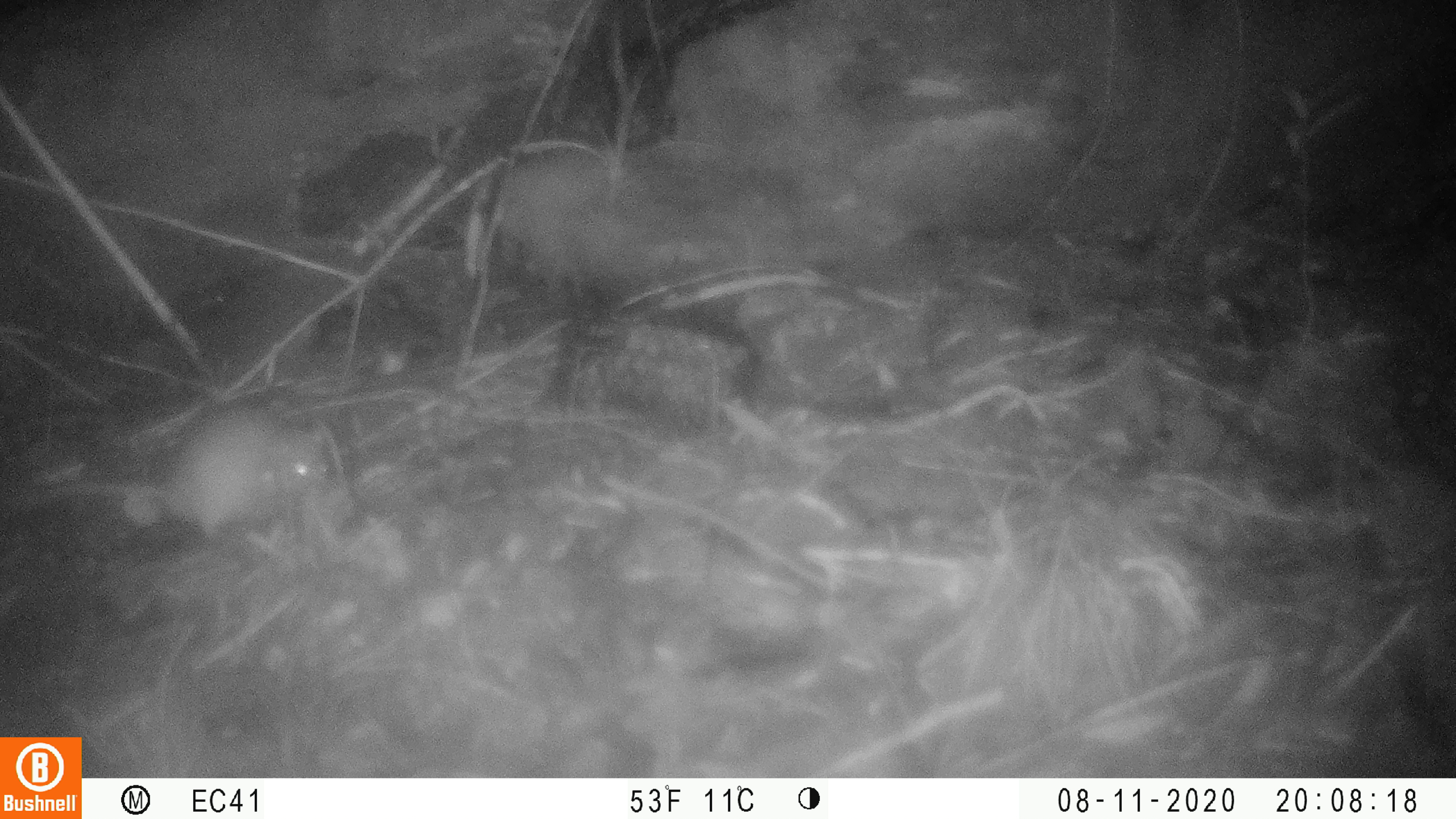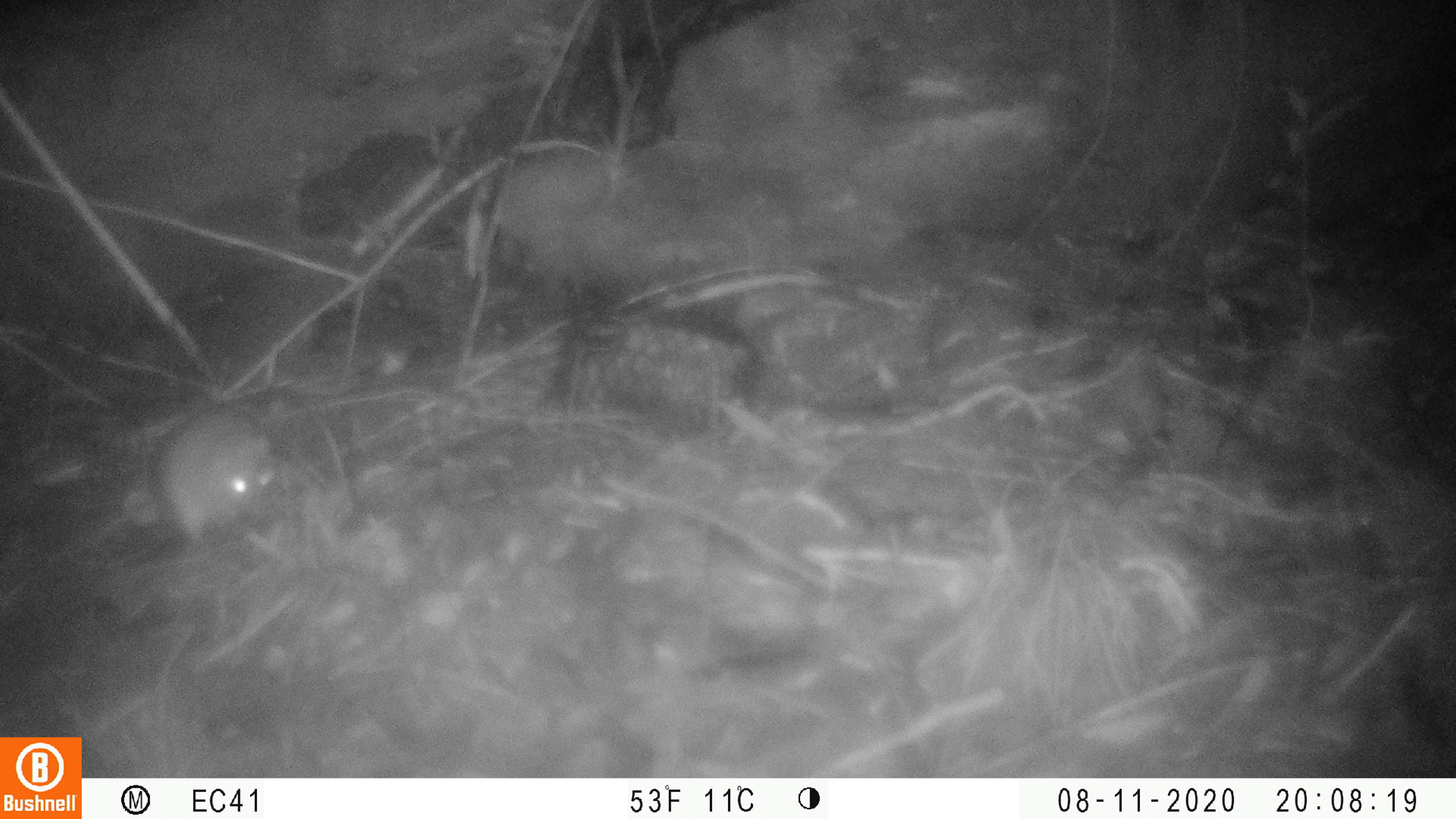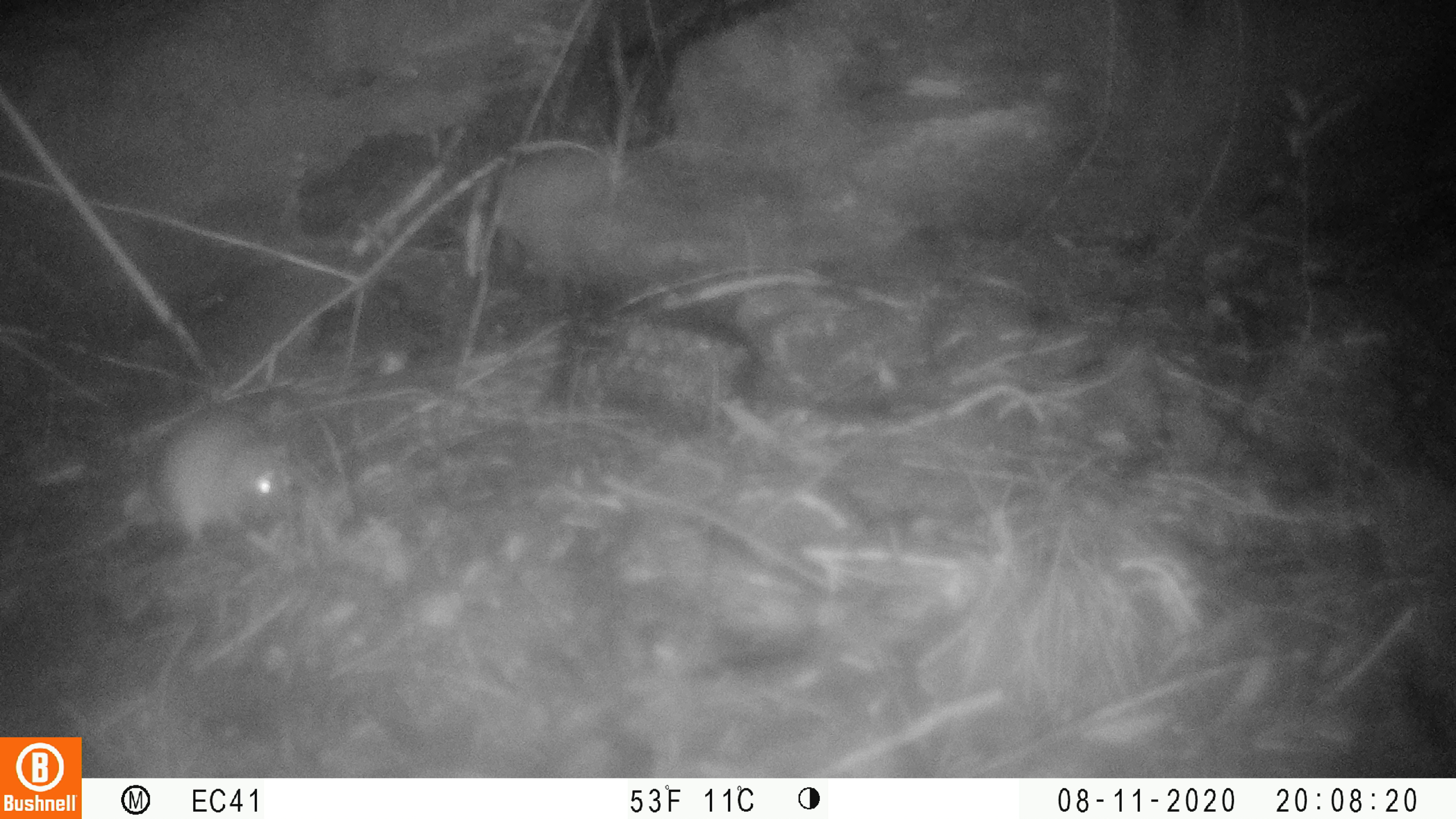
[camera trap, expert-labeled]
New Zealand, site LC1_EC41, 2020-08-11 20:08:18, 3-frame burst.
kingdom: Animalia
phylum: Chordata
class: Mammalia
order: Rodentia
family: Muridae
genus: Rattus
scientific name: Rattus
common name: rat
Rat (Rattus).